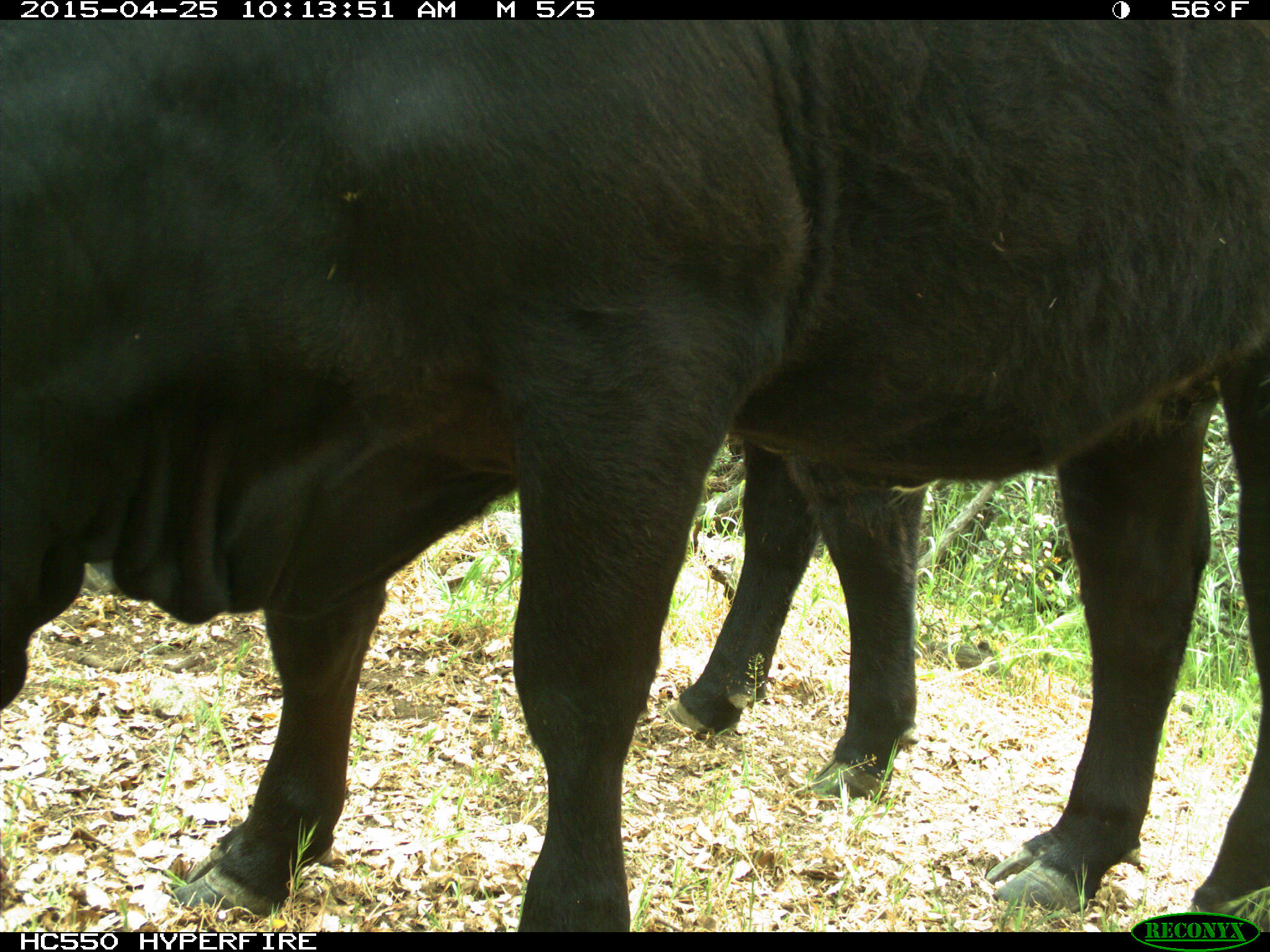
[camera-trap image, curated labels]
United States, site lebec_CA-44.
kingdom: Animalia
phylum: Chordata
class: Mammalia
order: Artiodactyla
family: Suidae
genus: Sus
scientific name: Sus scrofa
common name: wild boar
Sus scrofa (wild boar).